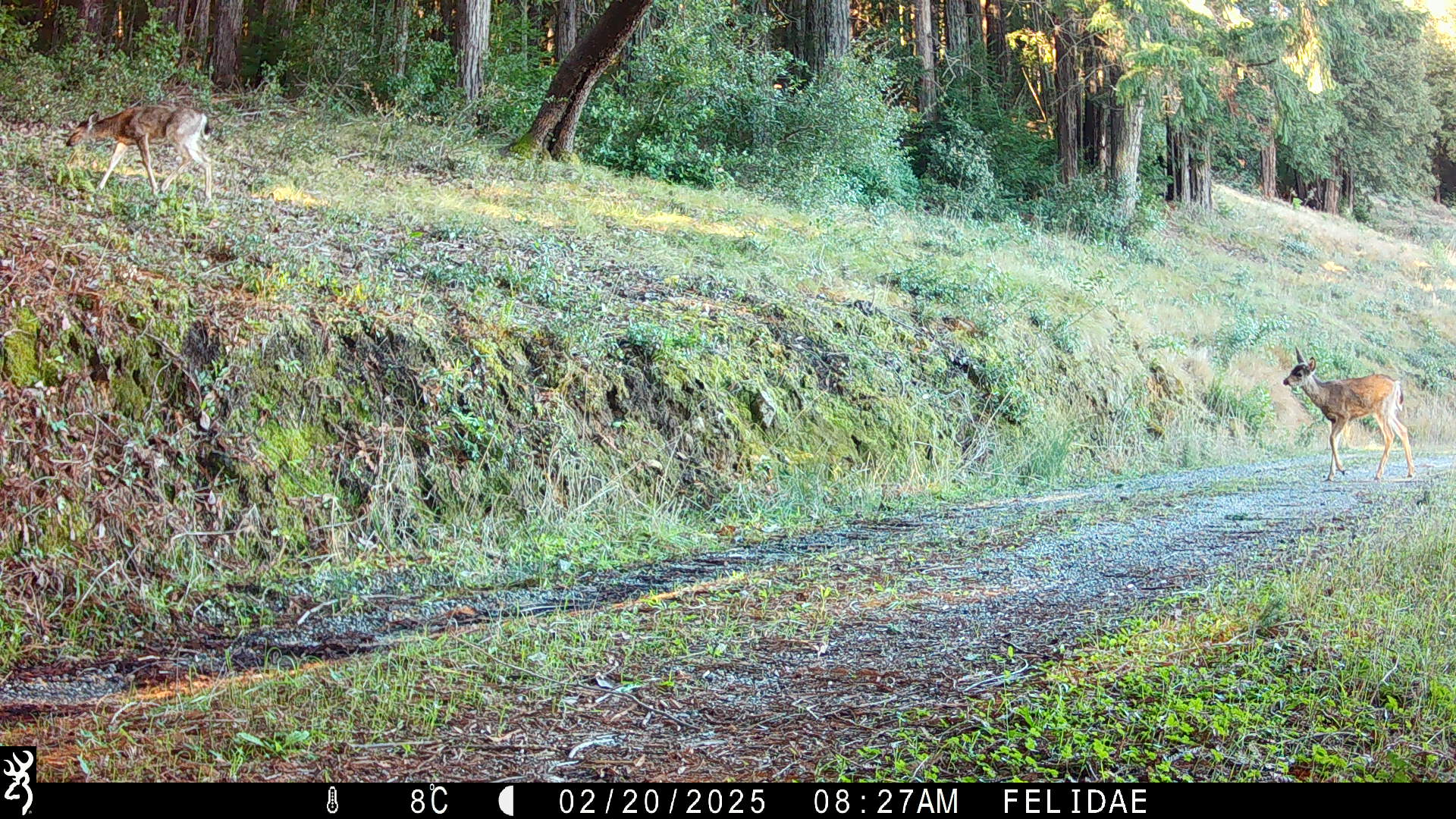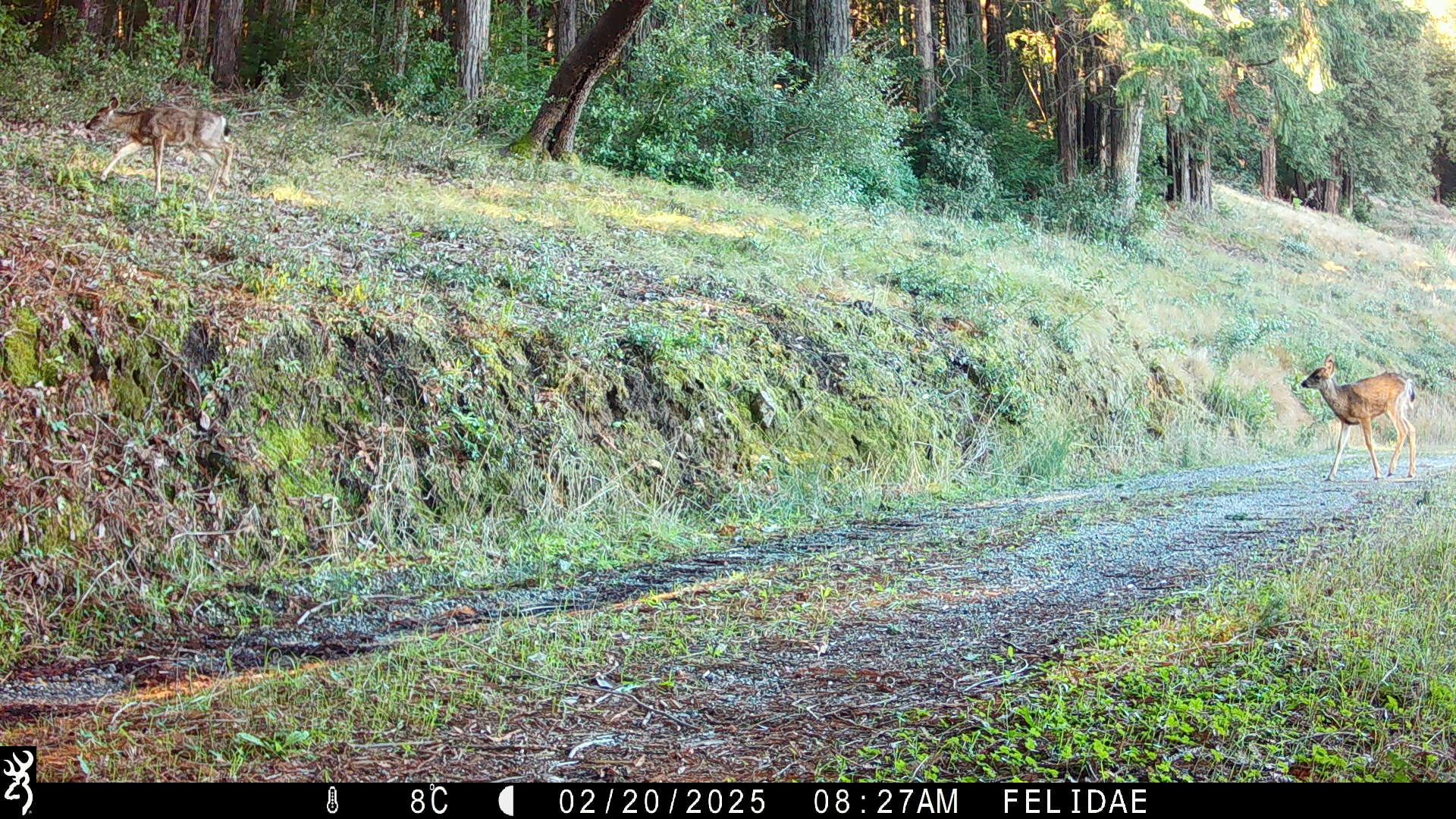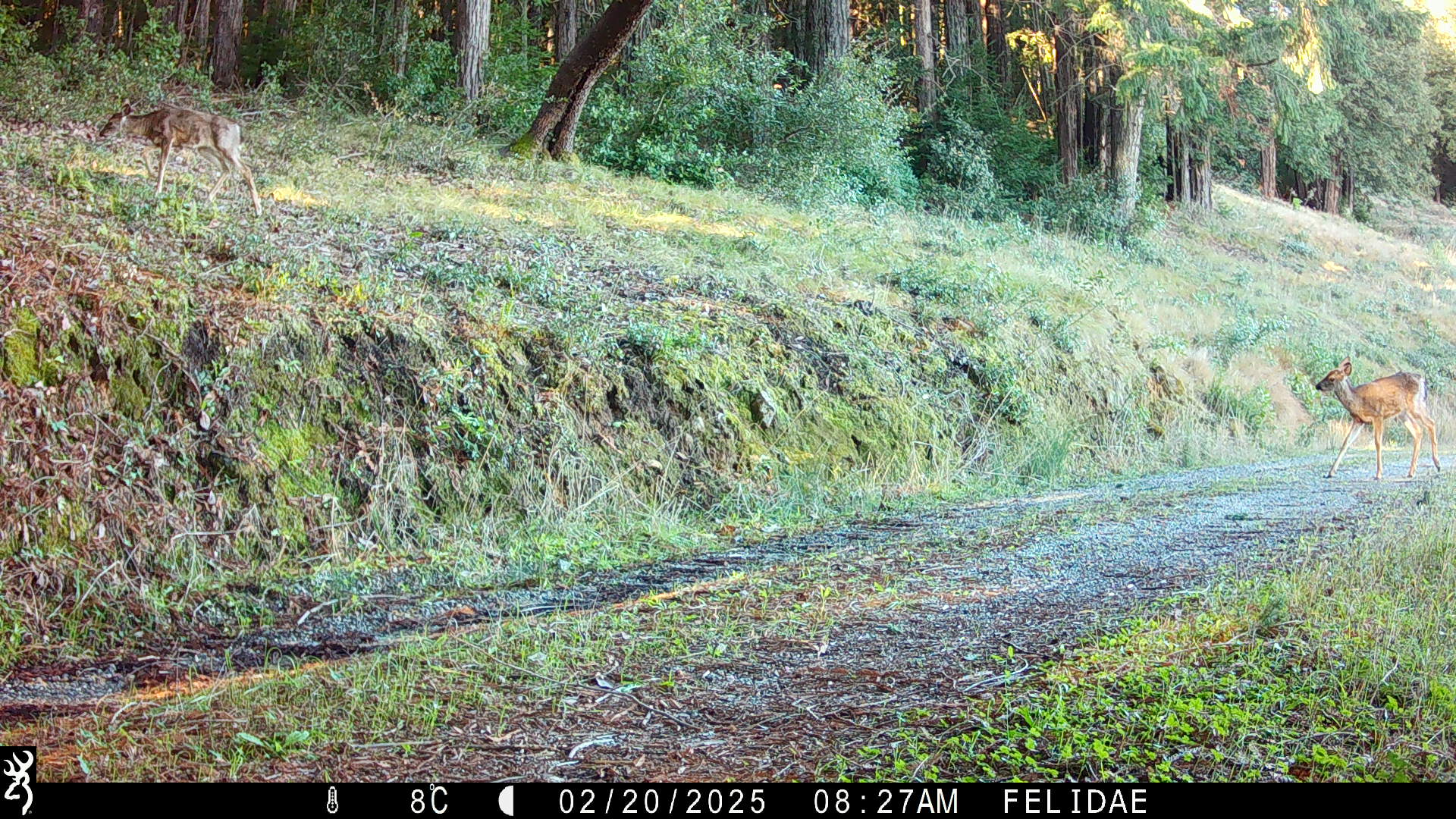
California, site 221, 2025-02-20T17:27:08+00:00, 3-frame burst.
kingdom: Animalia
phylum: Chordata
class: Mammalia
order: Artiodactyla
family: Cervidae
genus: Odocoileus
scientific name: Odocoileus hemionus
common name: mule deer